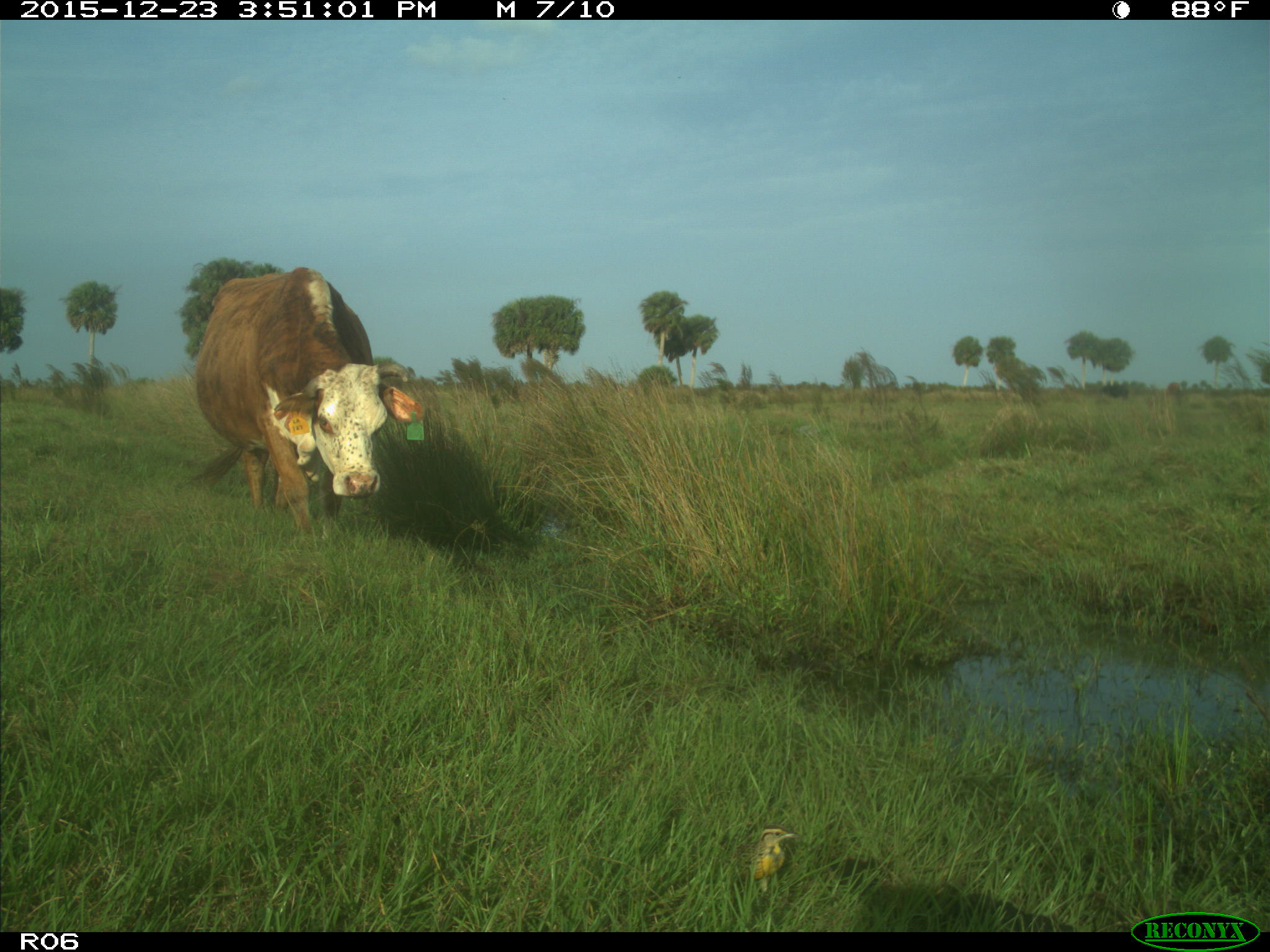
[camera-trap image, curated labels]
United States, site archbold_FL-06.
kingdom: Animalia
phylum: Chordata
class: Mammalia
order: Artiodactyla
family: Bovidae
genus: Bos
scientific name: Bos taurus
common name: domestic cow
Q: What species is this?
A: Bos taurus (domestic cow).